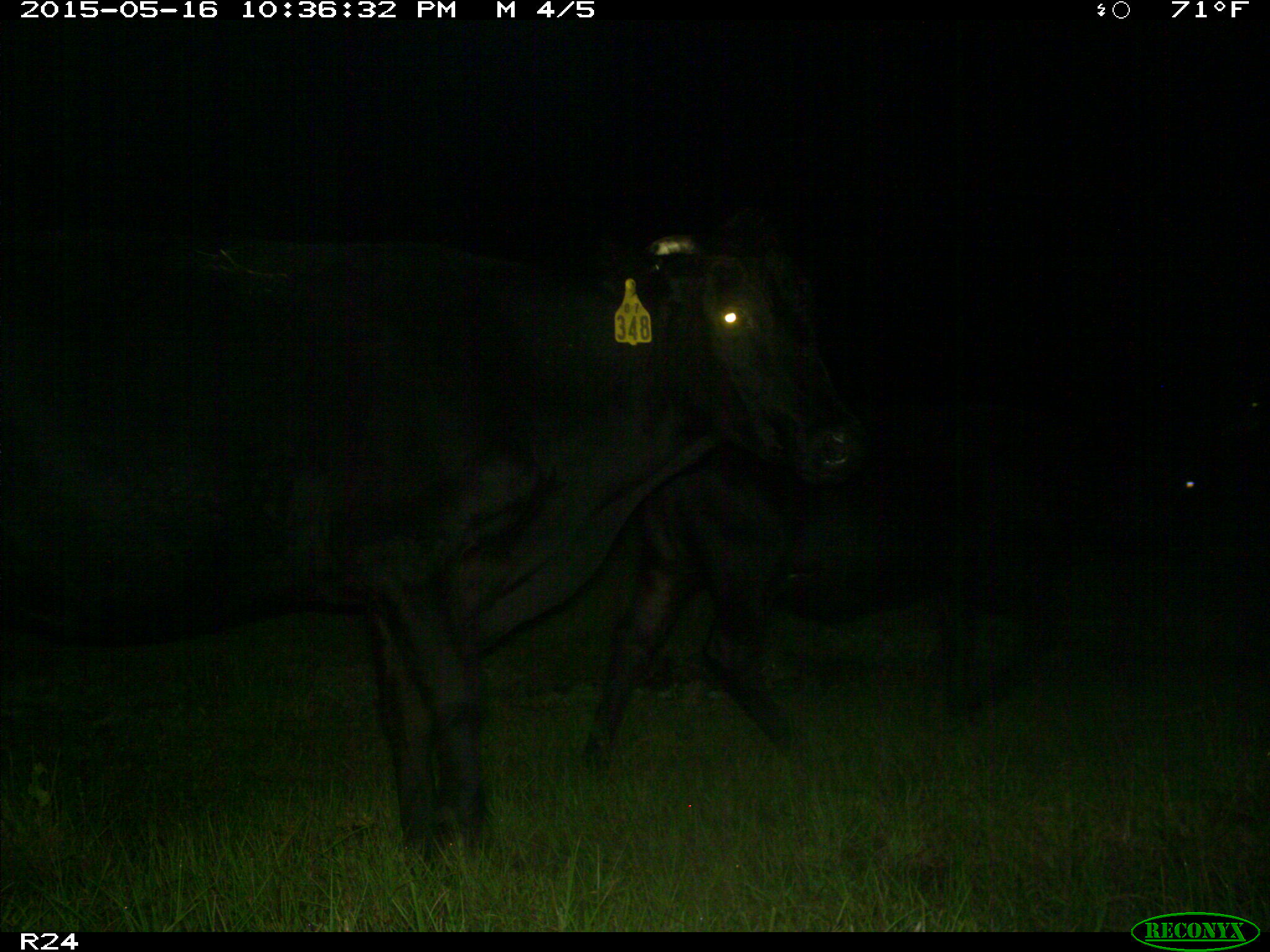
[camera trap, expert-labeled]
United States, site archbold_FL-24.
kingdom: Animalia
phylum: Chordata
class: Mammalia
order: Artiodactyla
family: Bovidae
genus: Bos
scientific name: Bos taurus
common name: domestic cow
Bos taurus (domestic cow).